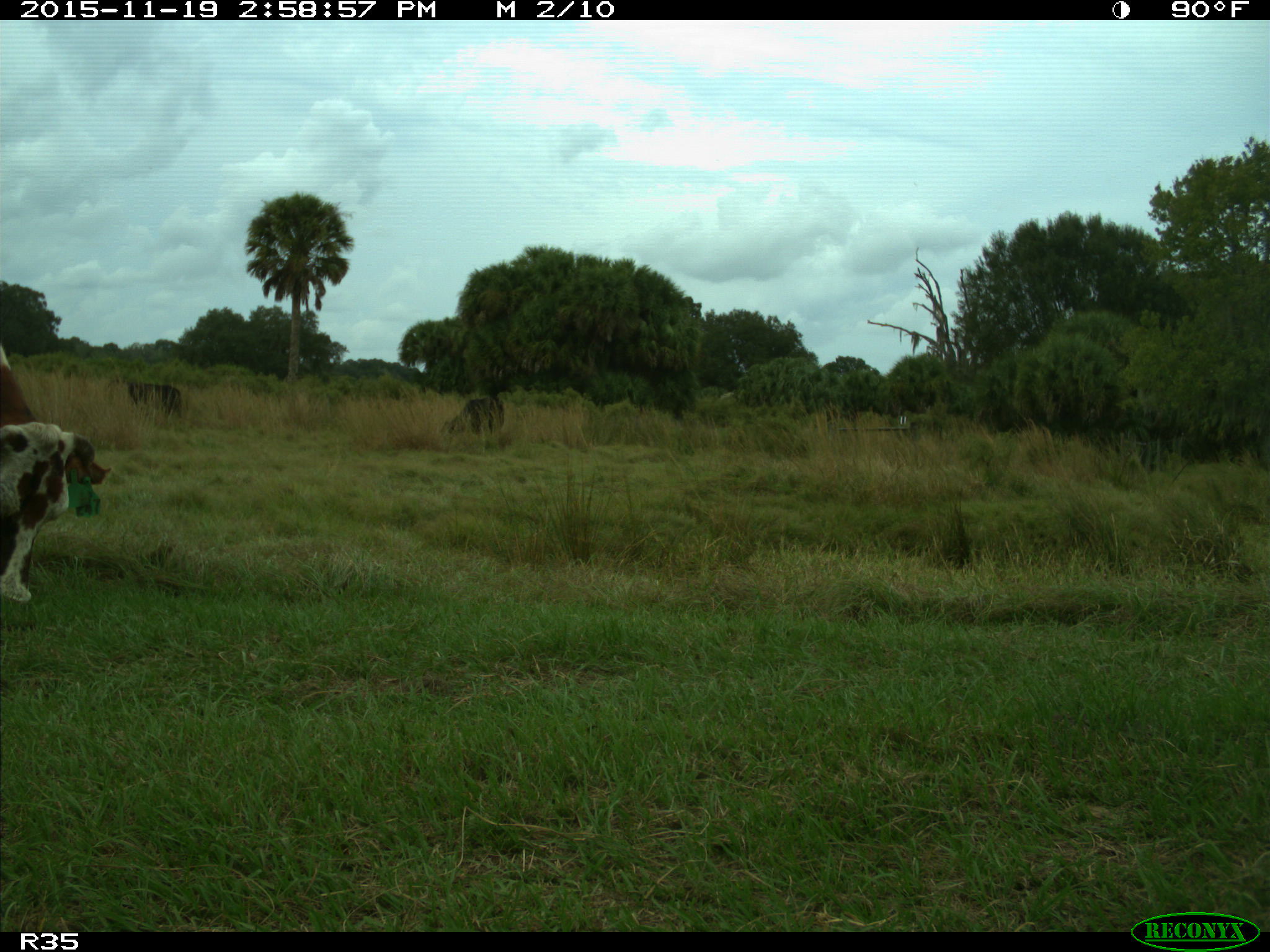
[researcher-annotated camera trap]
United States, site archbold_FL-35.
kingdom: Animalia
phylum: Chordata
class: Mammalia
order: Artiodactyla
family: Bovidae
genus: Bos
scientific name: Bos taurus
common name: domestic cow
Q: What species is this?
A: Bos taurus (domestic cow).